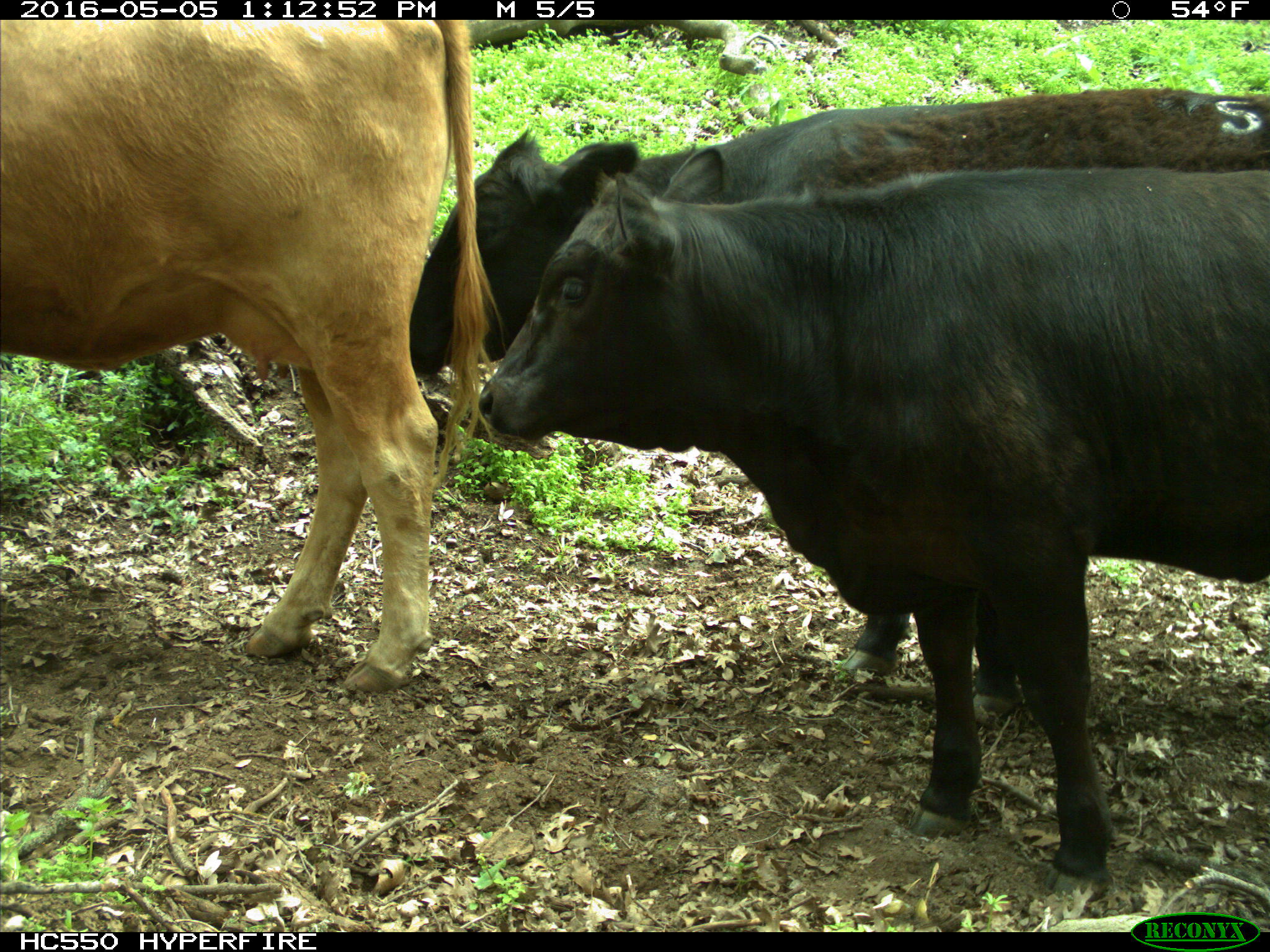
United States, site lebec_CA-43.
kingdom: Animalia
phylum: Chordata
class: Mammalia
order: Artiodactyla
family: Bovidae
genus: Bos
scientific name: Bos taurus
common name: domestic cow